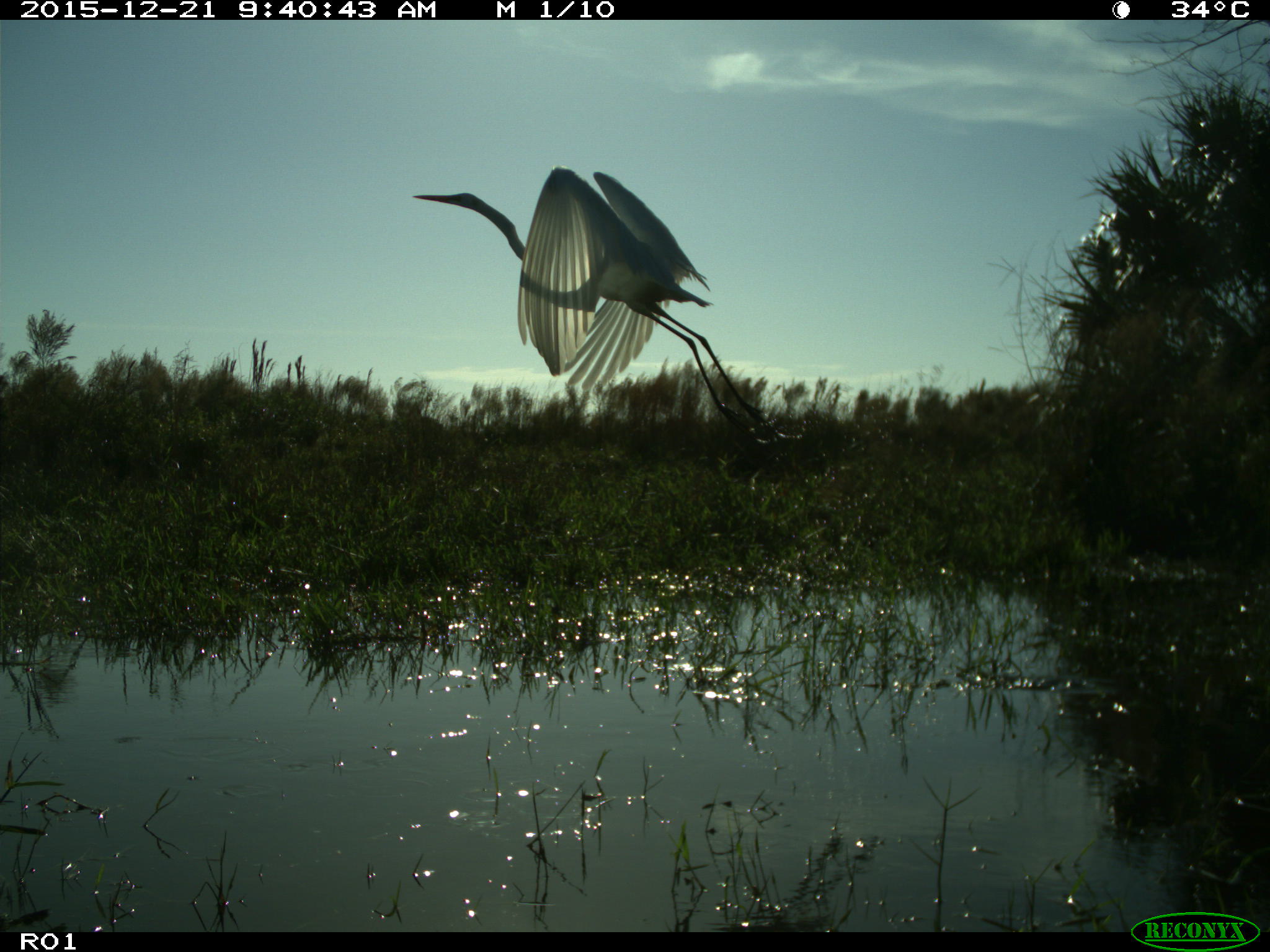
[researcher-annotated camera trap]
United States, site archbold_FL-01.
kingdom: Animalia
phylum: Chordata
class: Aves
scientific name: Aves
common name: birds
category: unidentified bird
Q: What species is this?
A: Unidentified bird (birds) (Aves).